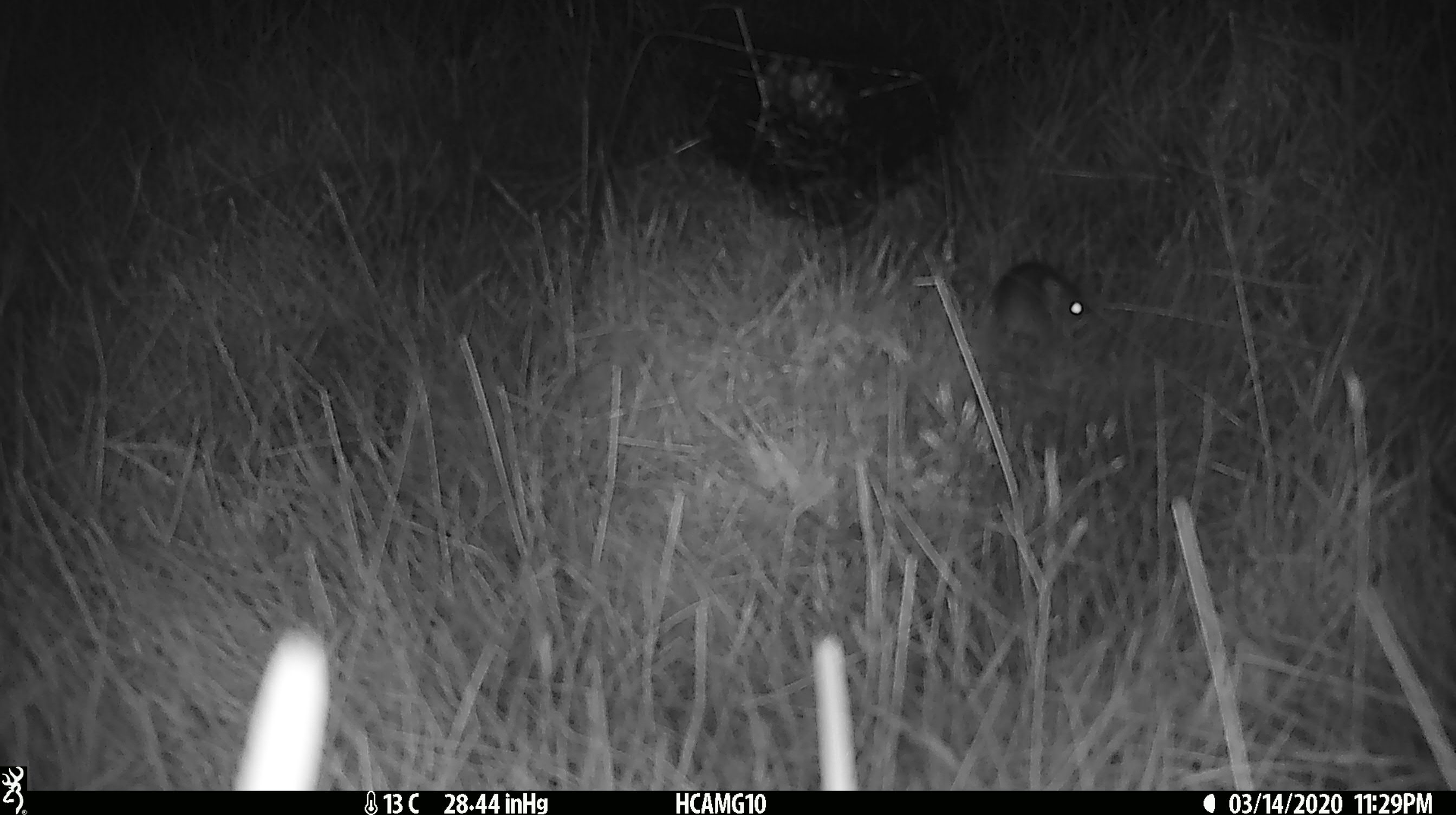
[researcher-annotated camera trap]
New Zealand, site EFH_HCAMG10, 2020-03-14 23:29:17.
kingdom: Animalia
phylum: Chordata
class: Mammalia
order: Rodentia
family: Muridae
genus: Mus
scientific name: Mus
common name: mouse